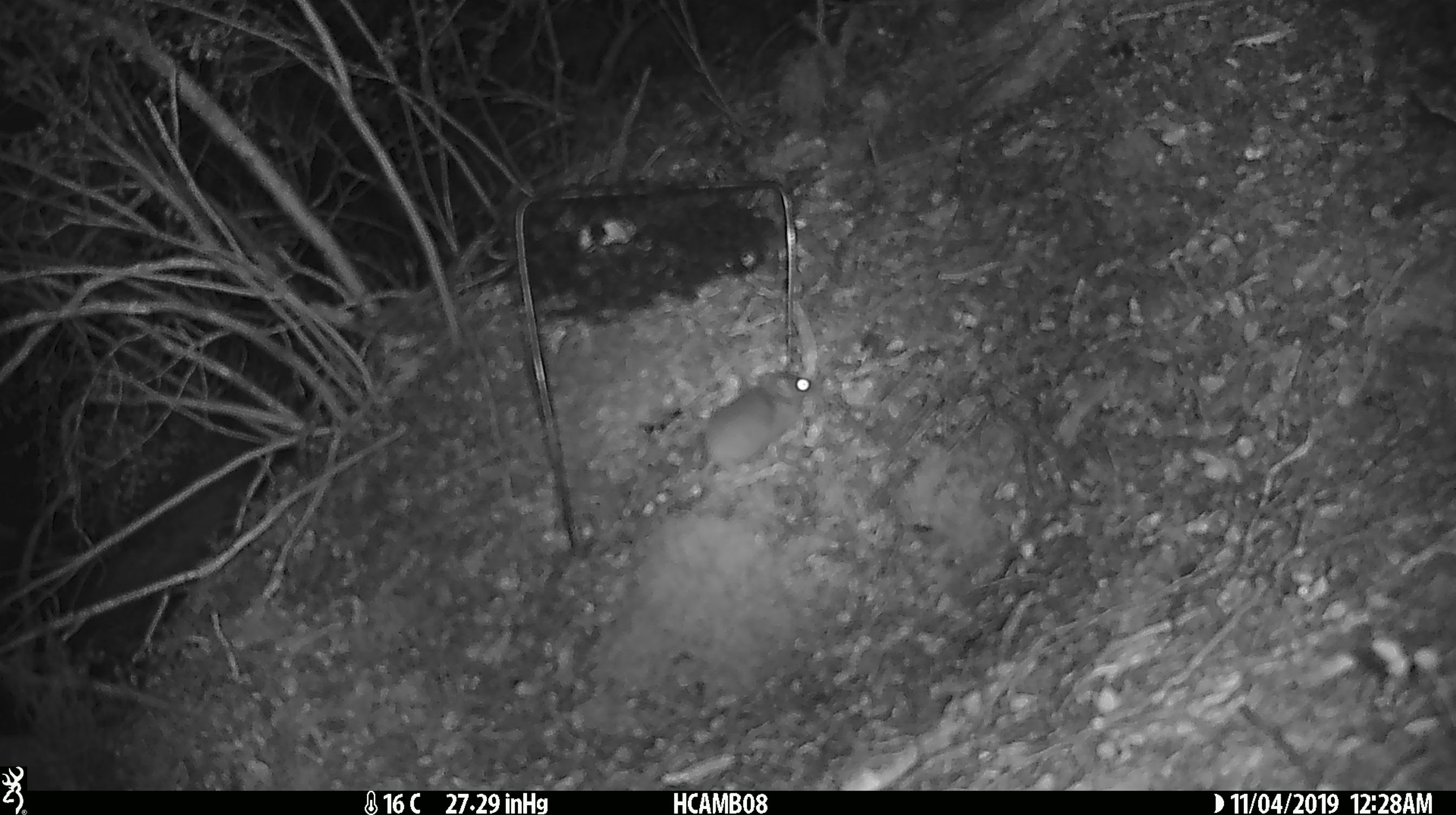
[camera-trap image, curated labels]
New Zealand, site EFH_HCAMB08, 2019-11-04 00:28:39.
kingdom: Animalia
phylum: Chordata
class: Mammalia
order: Rodentia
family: Muridae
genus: Mus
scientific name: Mus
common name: mouse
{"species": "mouse (Mus)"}